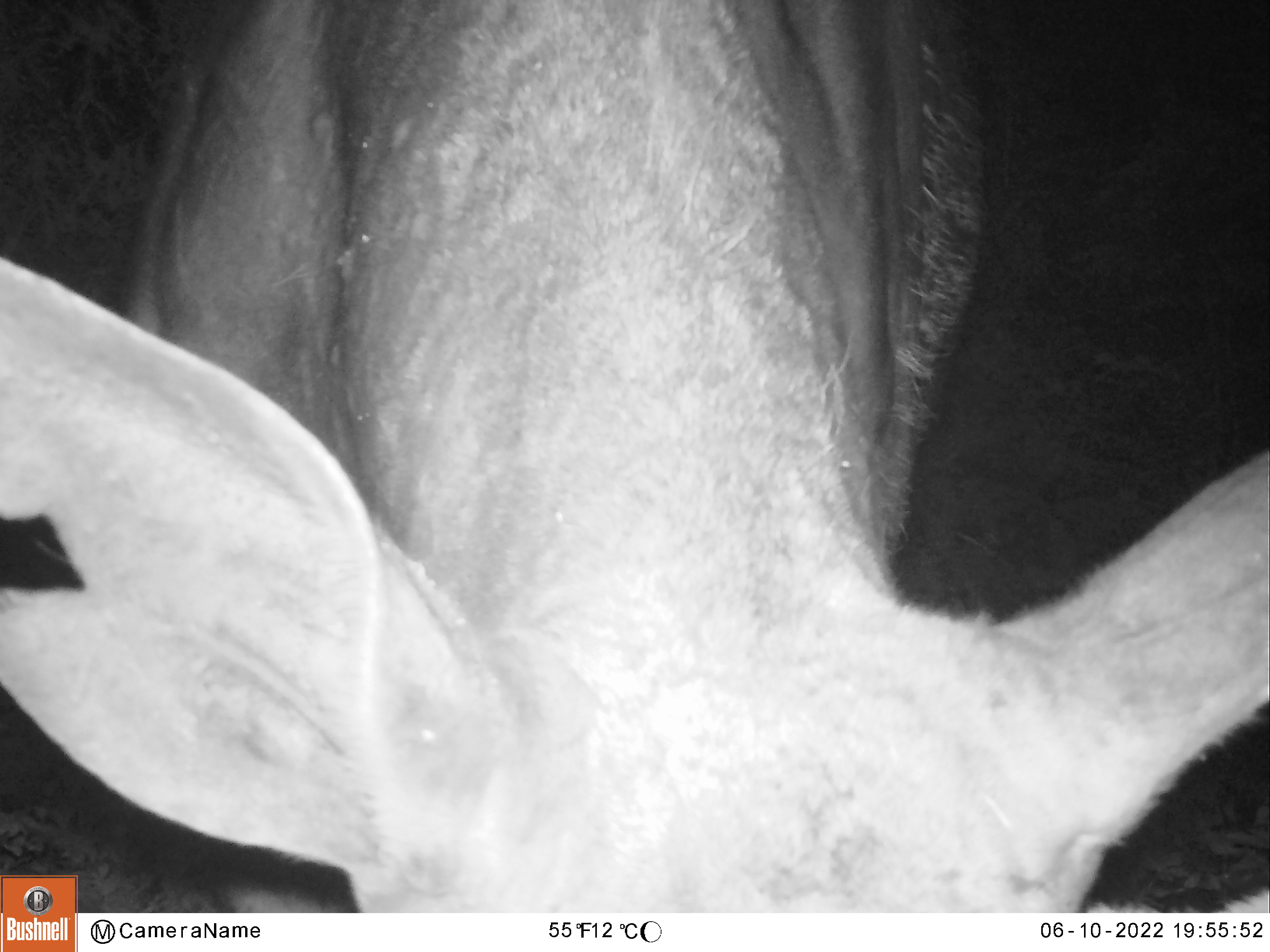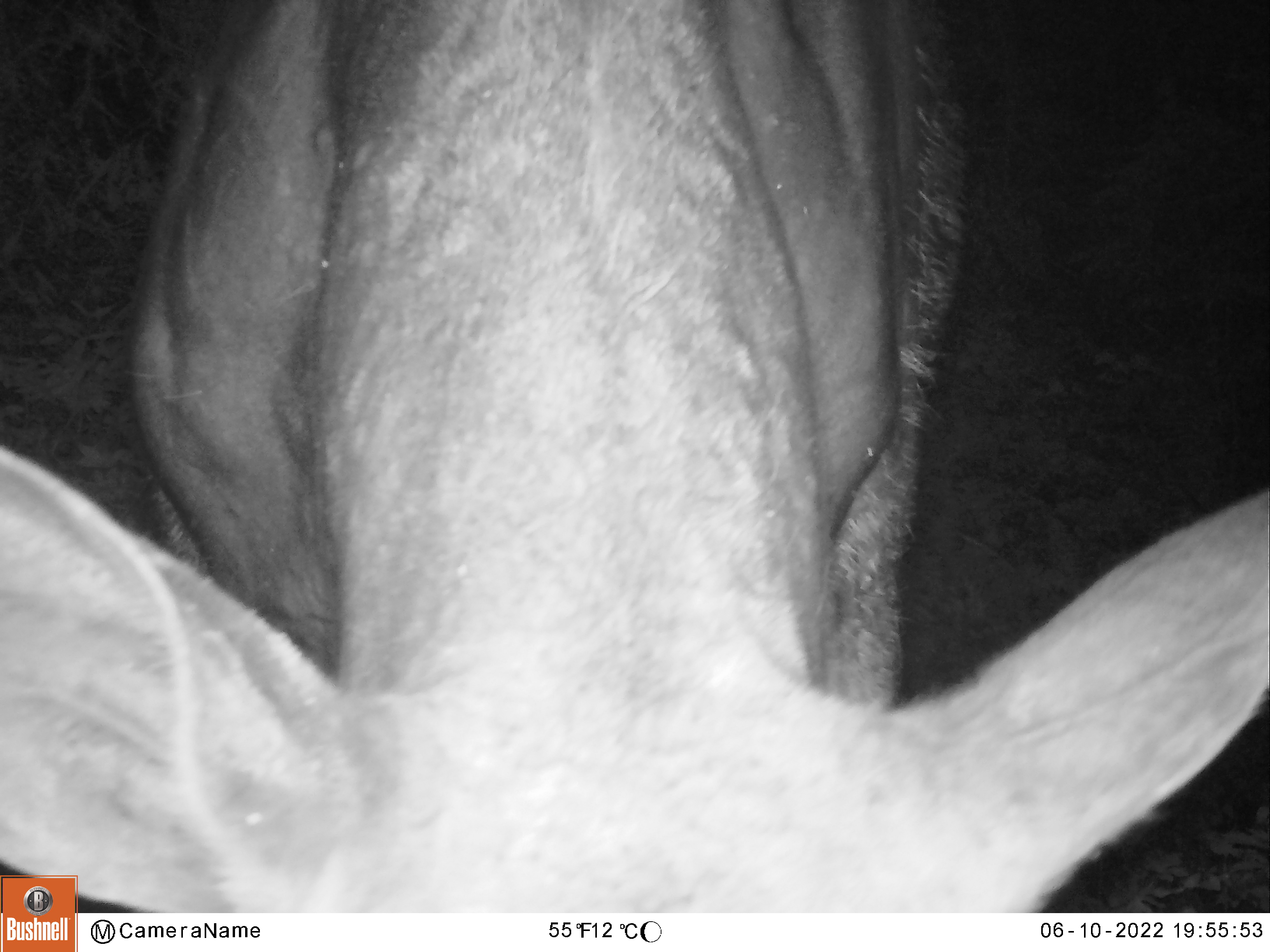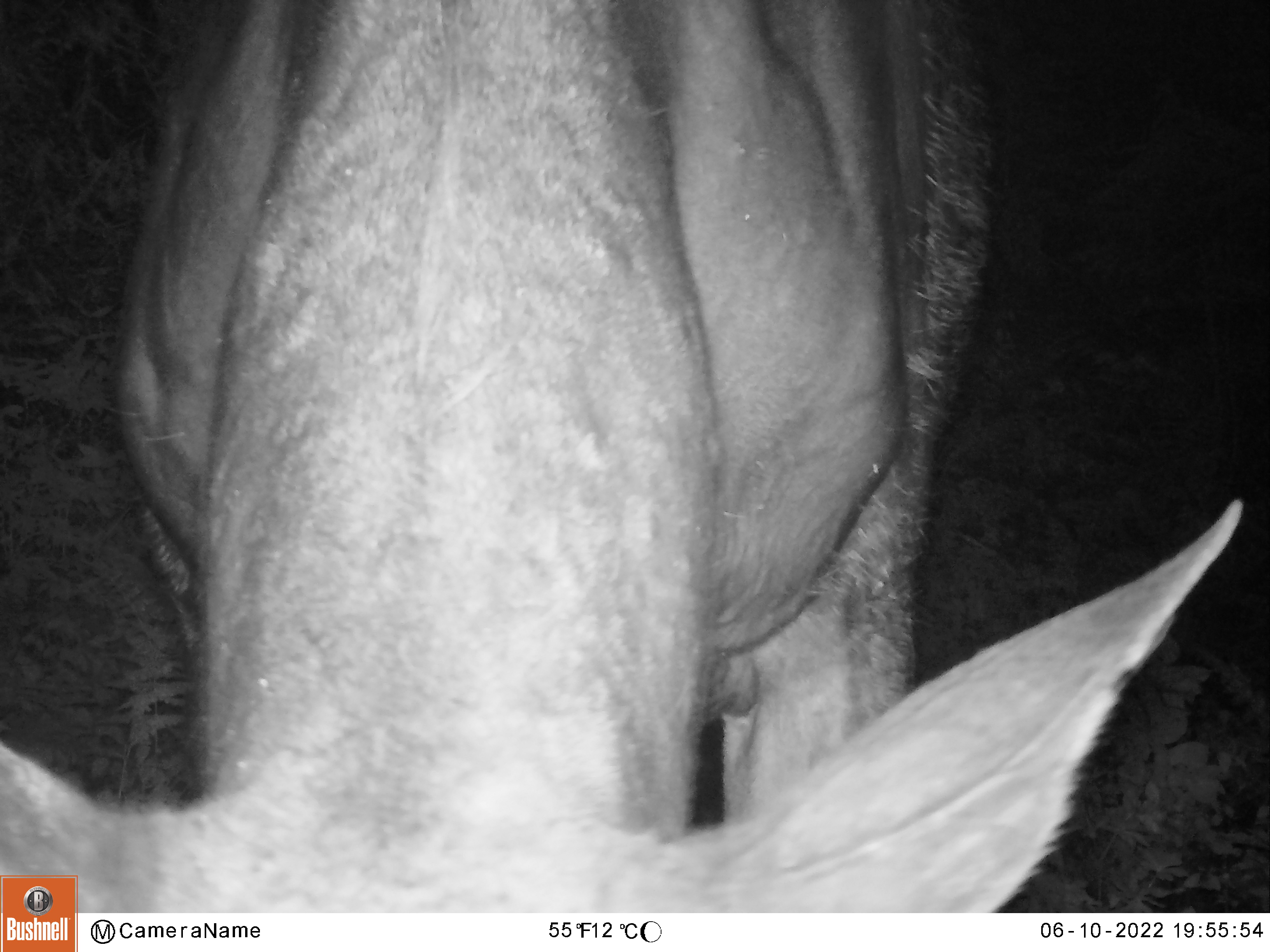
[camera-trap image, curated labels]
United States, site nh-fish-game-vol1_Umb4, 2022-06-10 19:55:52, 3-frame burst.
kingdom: Animalia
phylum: Chordata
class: Mammalia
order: Artiodactyla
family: Cervidae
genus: Alces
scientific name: Alces alces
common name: moose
Moose (Alces alces).